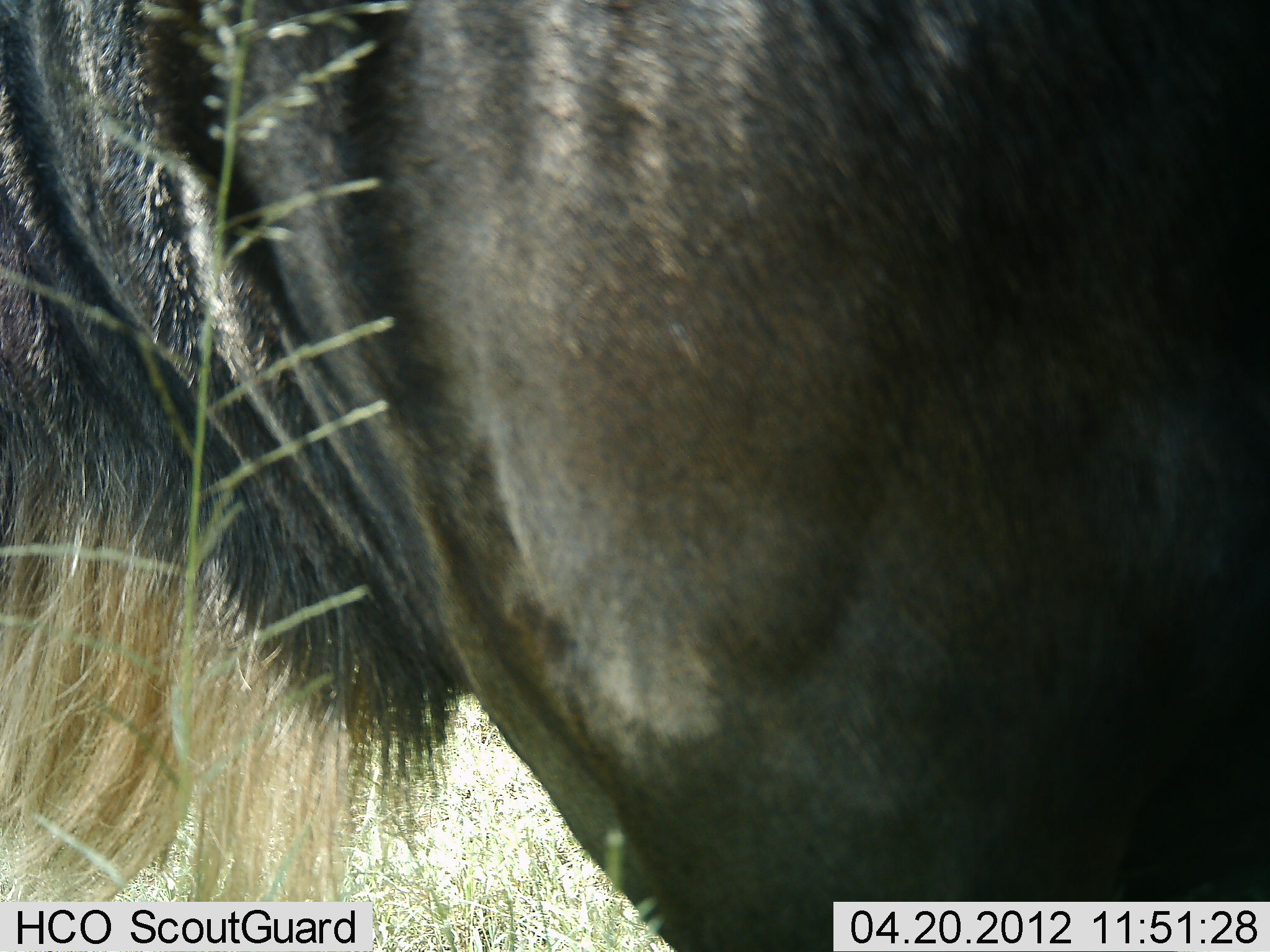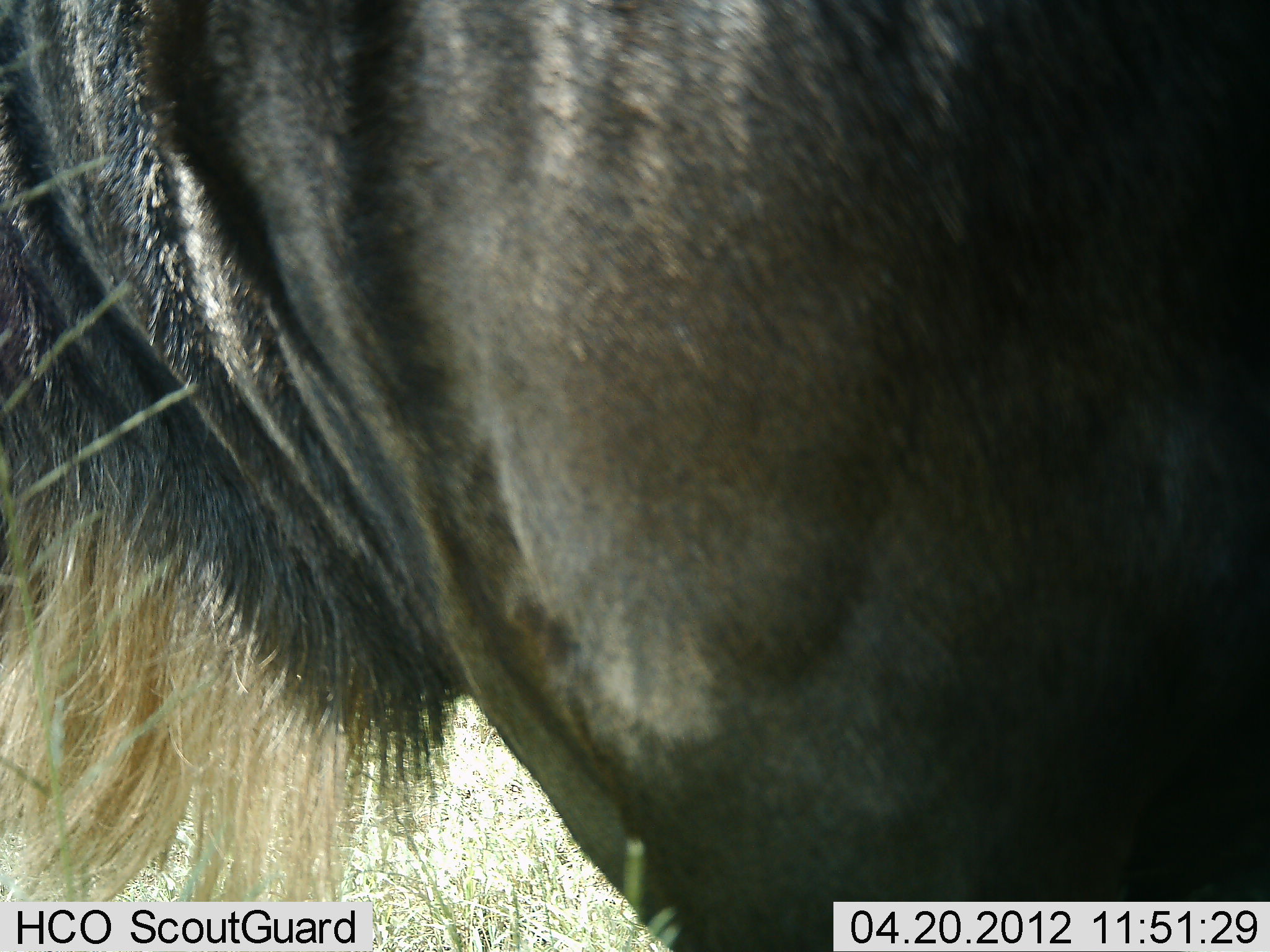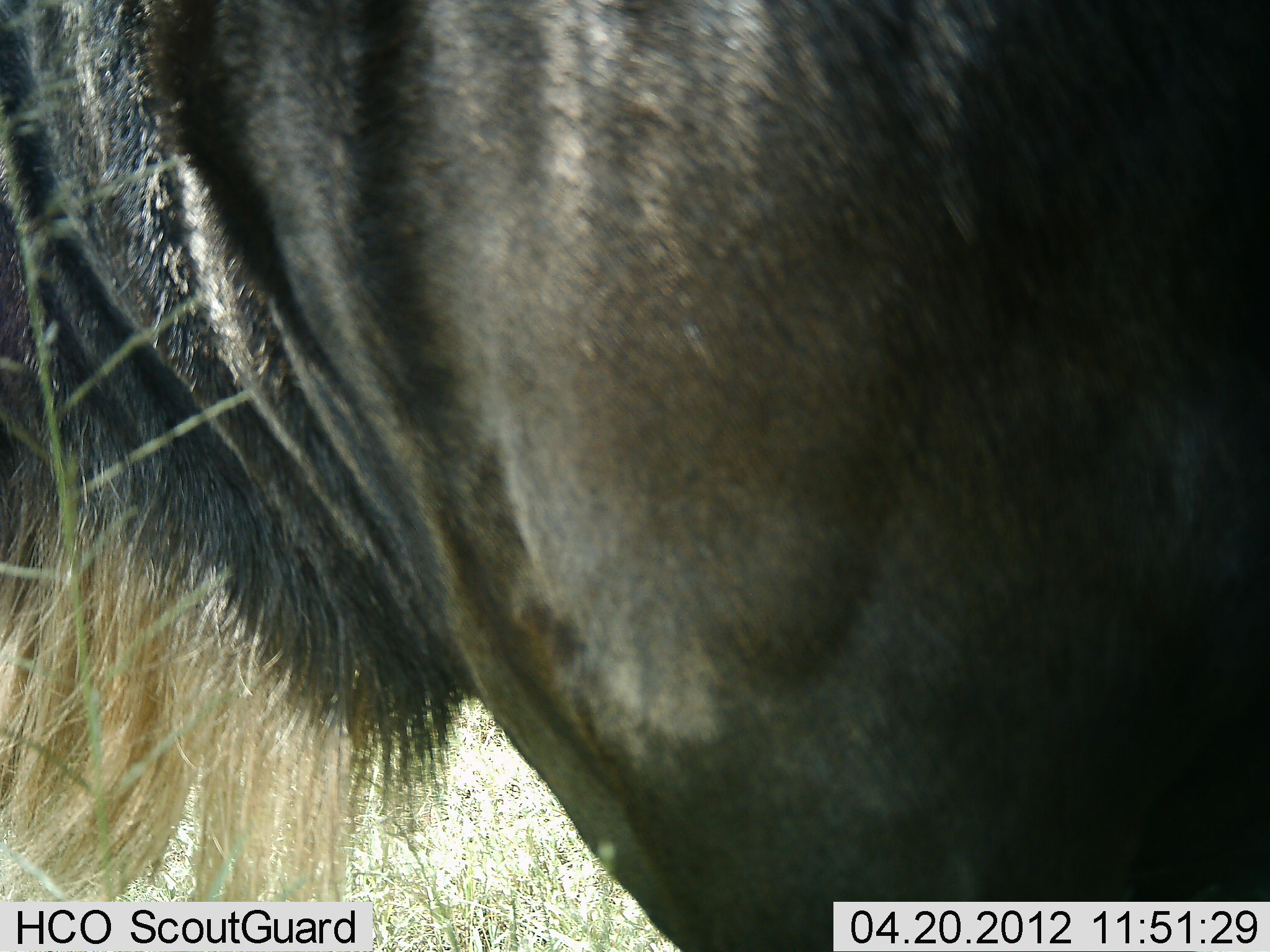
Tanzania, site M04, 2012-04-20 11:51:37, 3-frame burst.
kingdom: Animalia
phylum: Chordata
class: Mammalia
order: Artiodactyla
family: Bovidae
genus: Connochaetes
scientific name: Connochaetes taurinus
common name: blue wildebeest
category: wildebeest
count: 1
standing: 100%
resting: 0%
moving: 0%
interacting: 0%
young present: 0%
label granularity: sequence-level